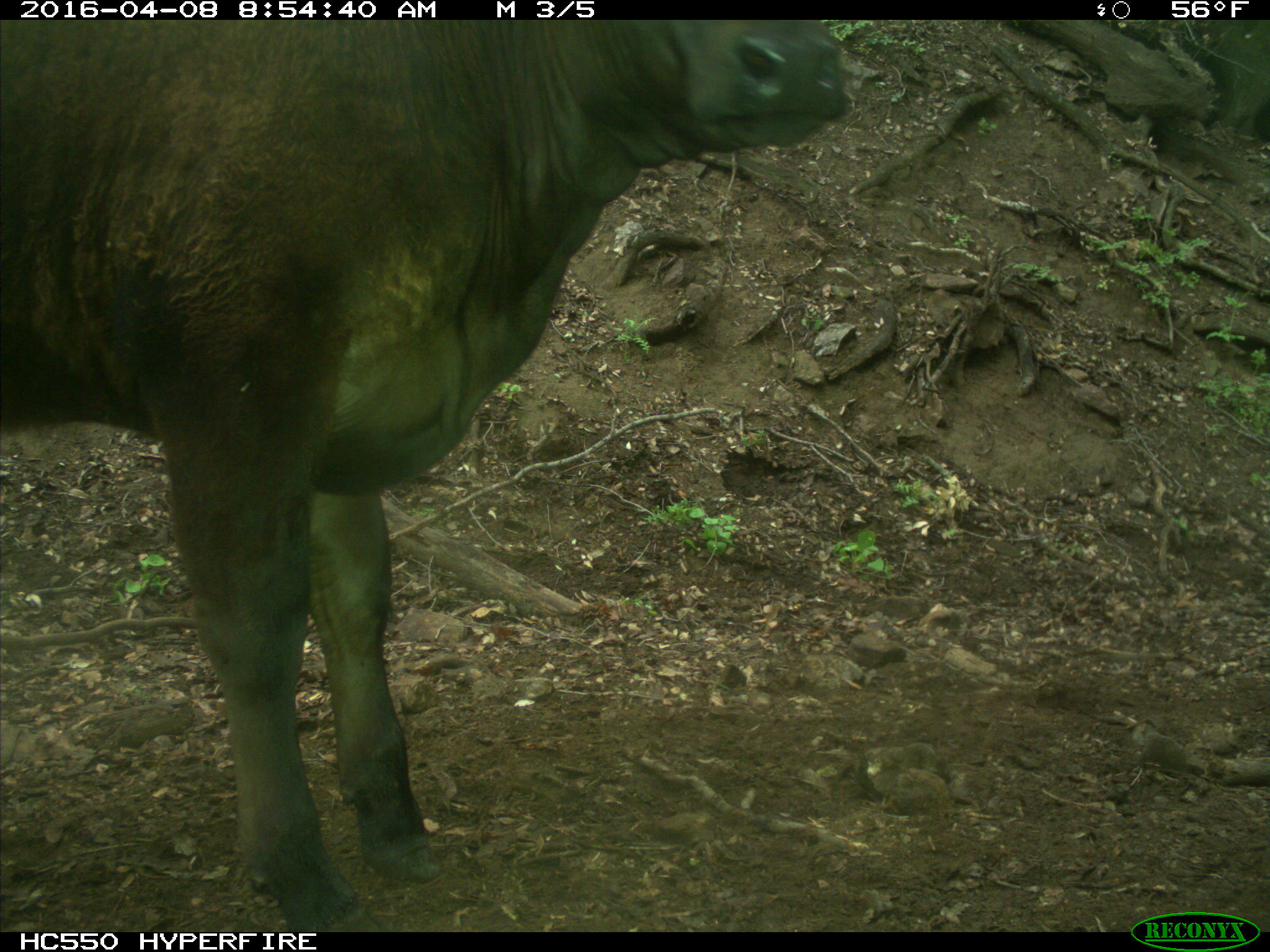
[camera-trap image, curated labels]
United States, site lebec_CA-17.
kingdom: Animalia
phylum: Chordata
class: Mammalia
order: Artiodactyla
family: Bovidae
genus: Bos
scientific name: Bos taurus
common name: domestic cow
Bos taurus (domestic cow).